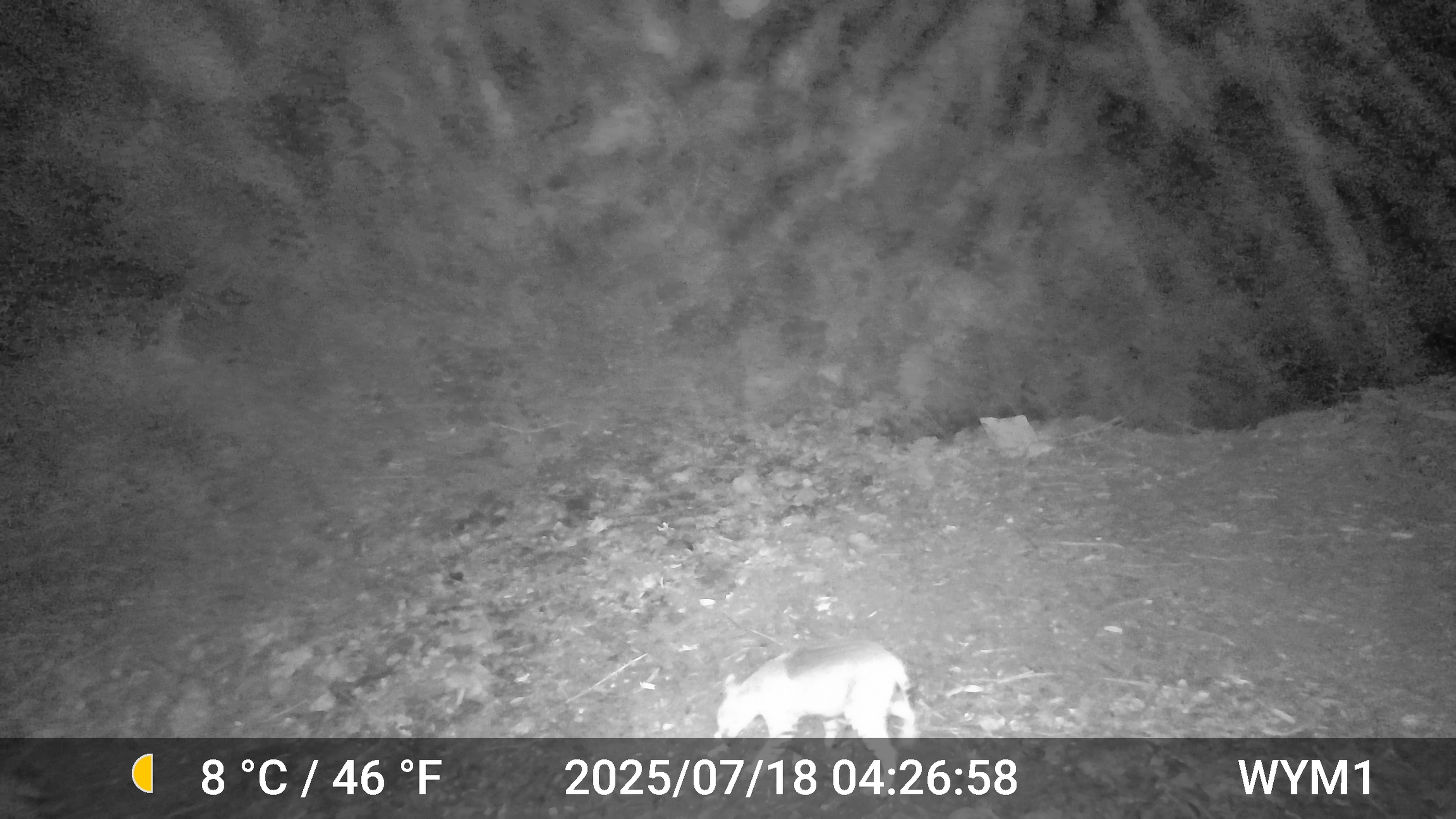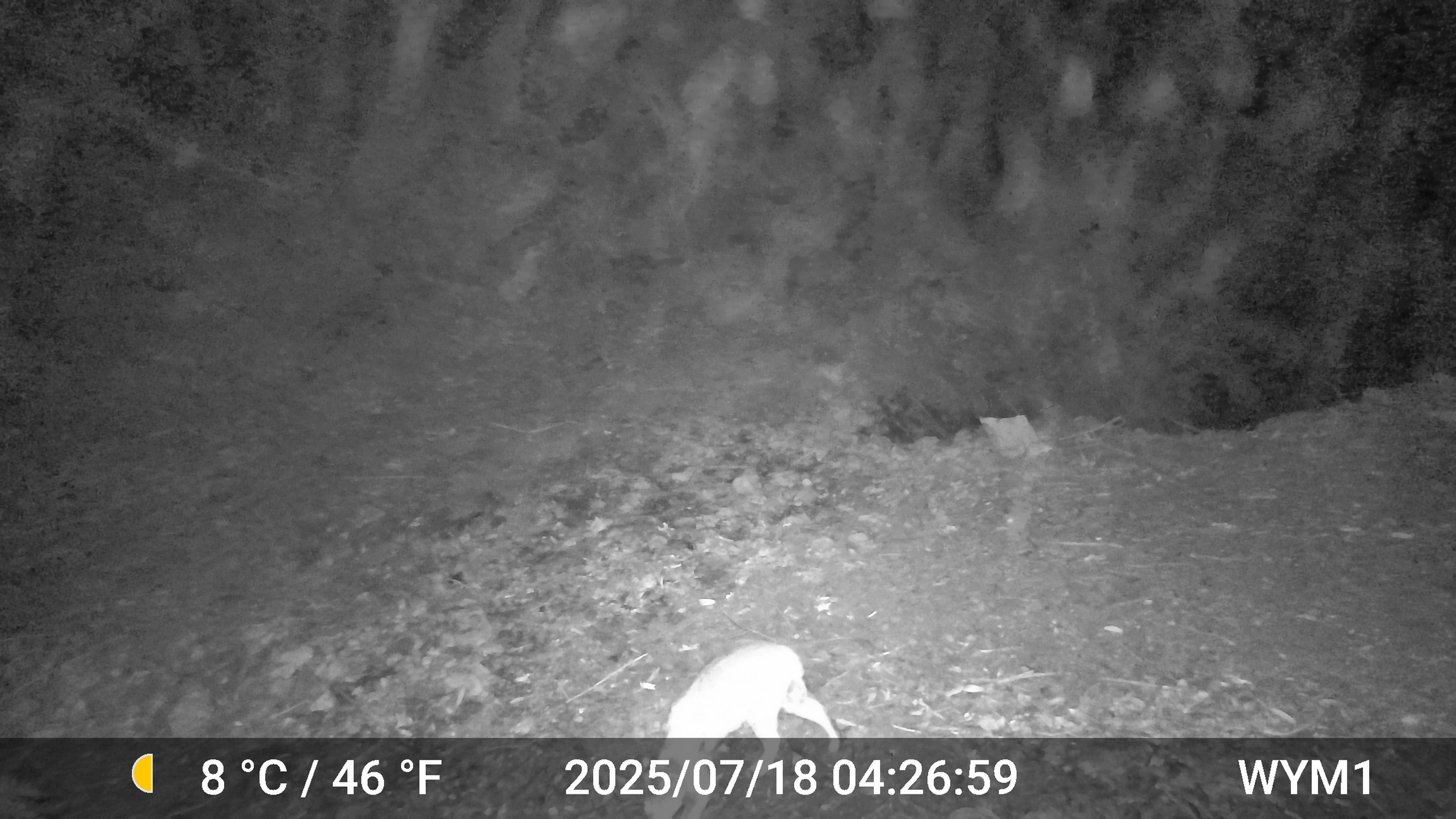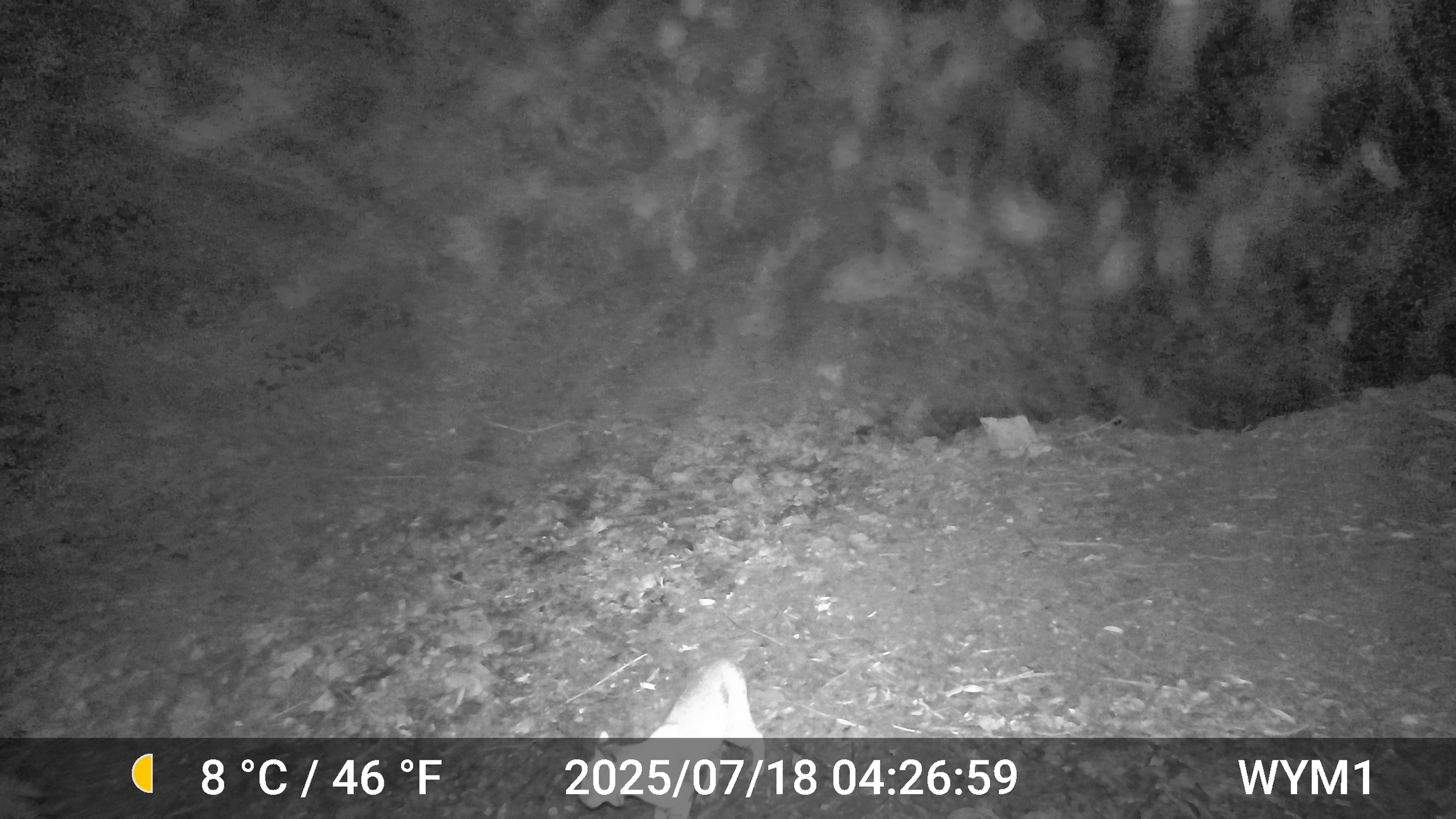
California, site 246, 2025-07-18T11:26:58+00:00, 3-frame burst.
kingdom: Animalia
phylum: Chordata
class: Mammalia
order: Carnivora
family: Felidae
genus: Lynx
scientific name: Lynx rufus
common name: bobcat